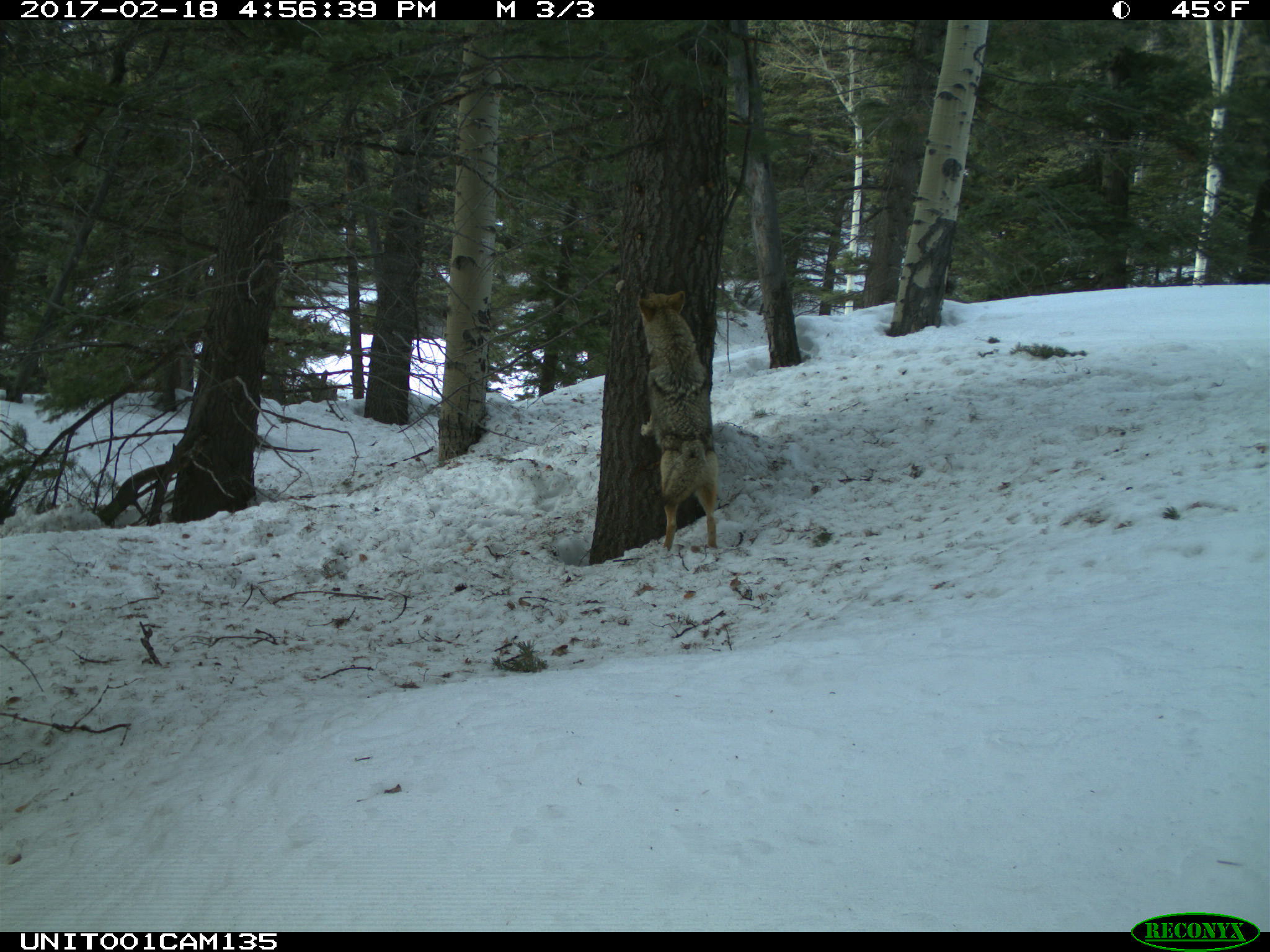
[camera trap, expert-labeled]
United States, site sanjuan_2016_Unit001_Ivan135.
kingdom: Animalia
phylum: Chordata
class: Mammalia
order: Carnivora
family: Canidae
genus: Canis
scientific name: Canis latrans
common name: coyote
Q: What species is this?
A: Canis latrans (coyote).